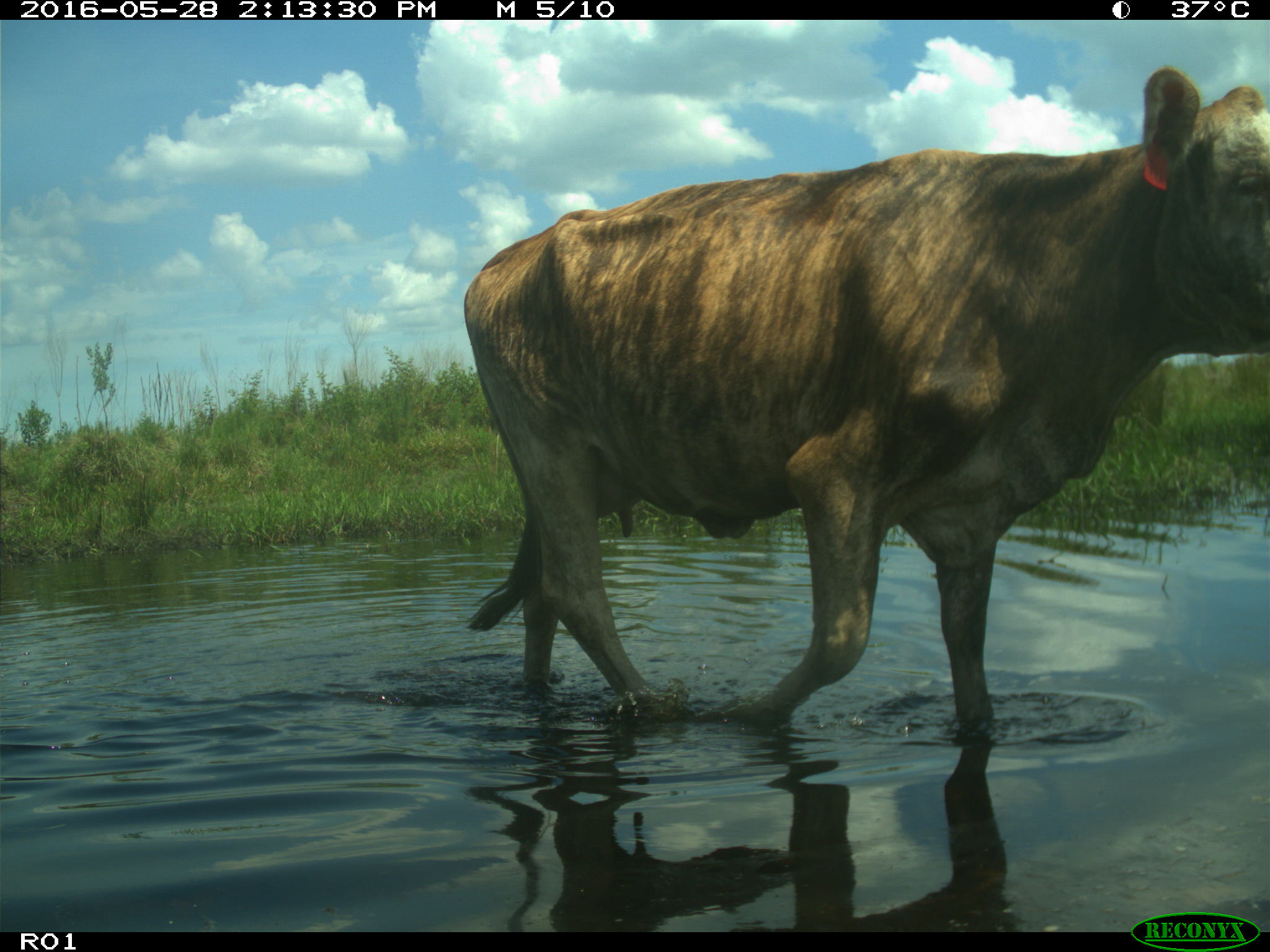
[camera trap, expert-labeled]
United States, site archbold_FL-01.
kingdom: Animalia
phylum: Chordata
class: Mammalia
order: Artiodactyla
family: Bovidae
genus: Bos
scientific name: Bos taurus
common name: domestic cow